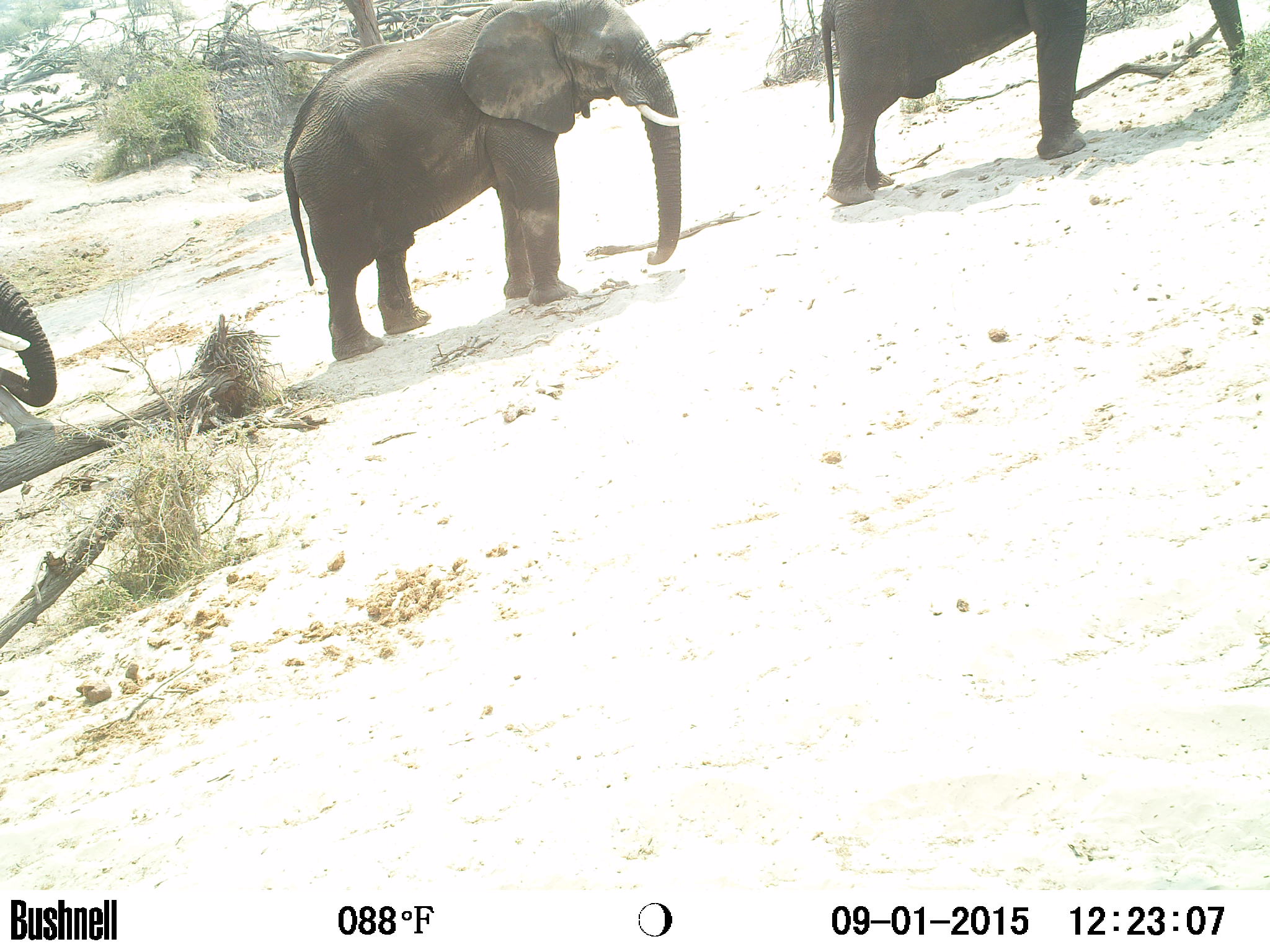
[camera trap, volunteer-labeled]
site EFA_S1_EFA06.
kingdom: Animalia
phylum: Chordata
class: Mammalia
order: Proboscidea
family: Elephantidae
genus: Loxodonta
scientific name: Loxodonta africana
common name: african bush elephant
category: elephant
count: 3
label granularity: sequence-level